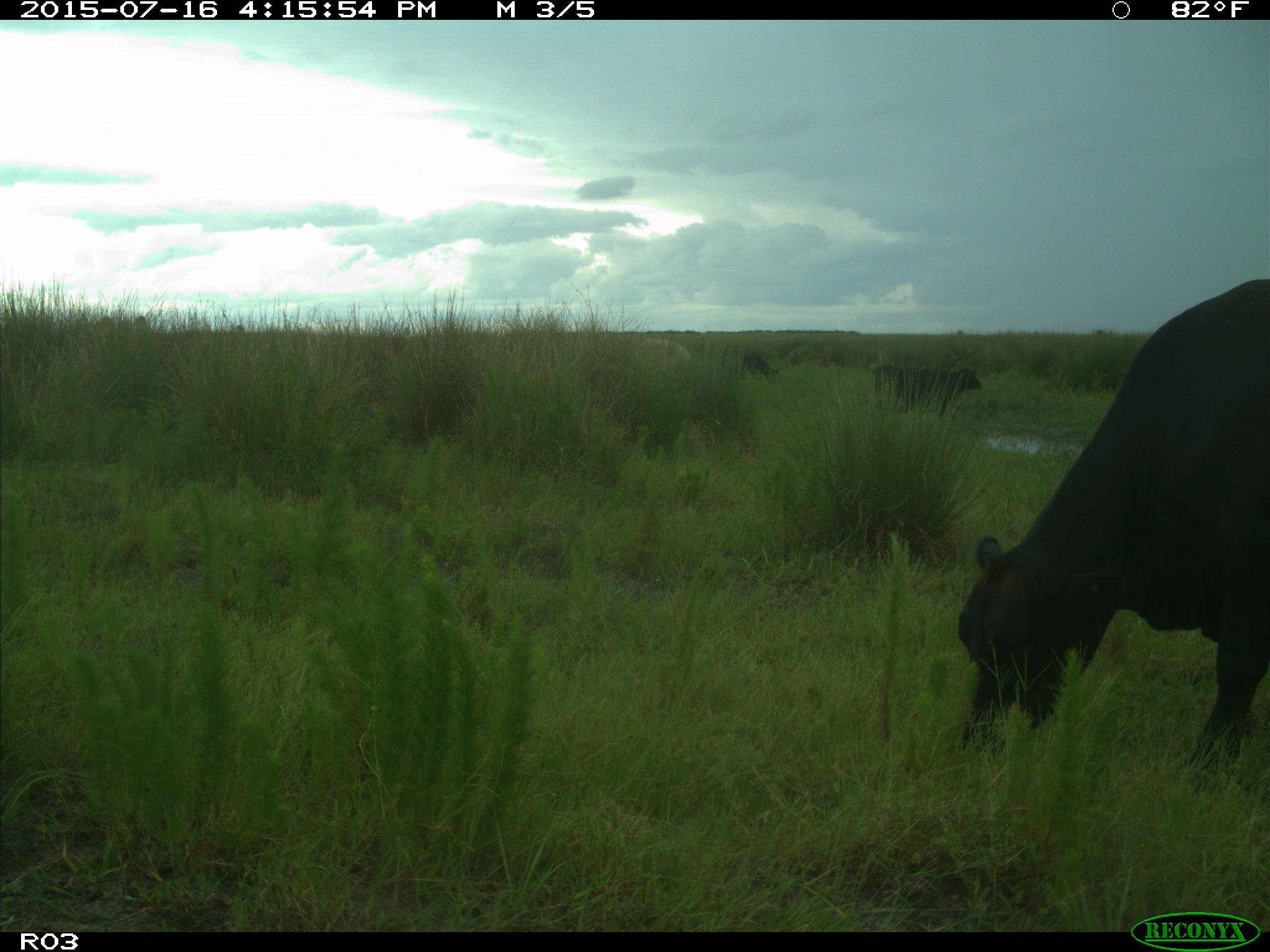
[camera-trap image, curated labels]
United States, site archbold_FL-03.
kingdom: Animalia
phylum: Chordata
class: Mammalia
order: Artiodactyla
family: Bovidae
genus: Bos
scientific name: Bos taurus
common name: domestic cow